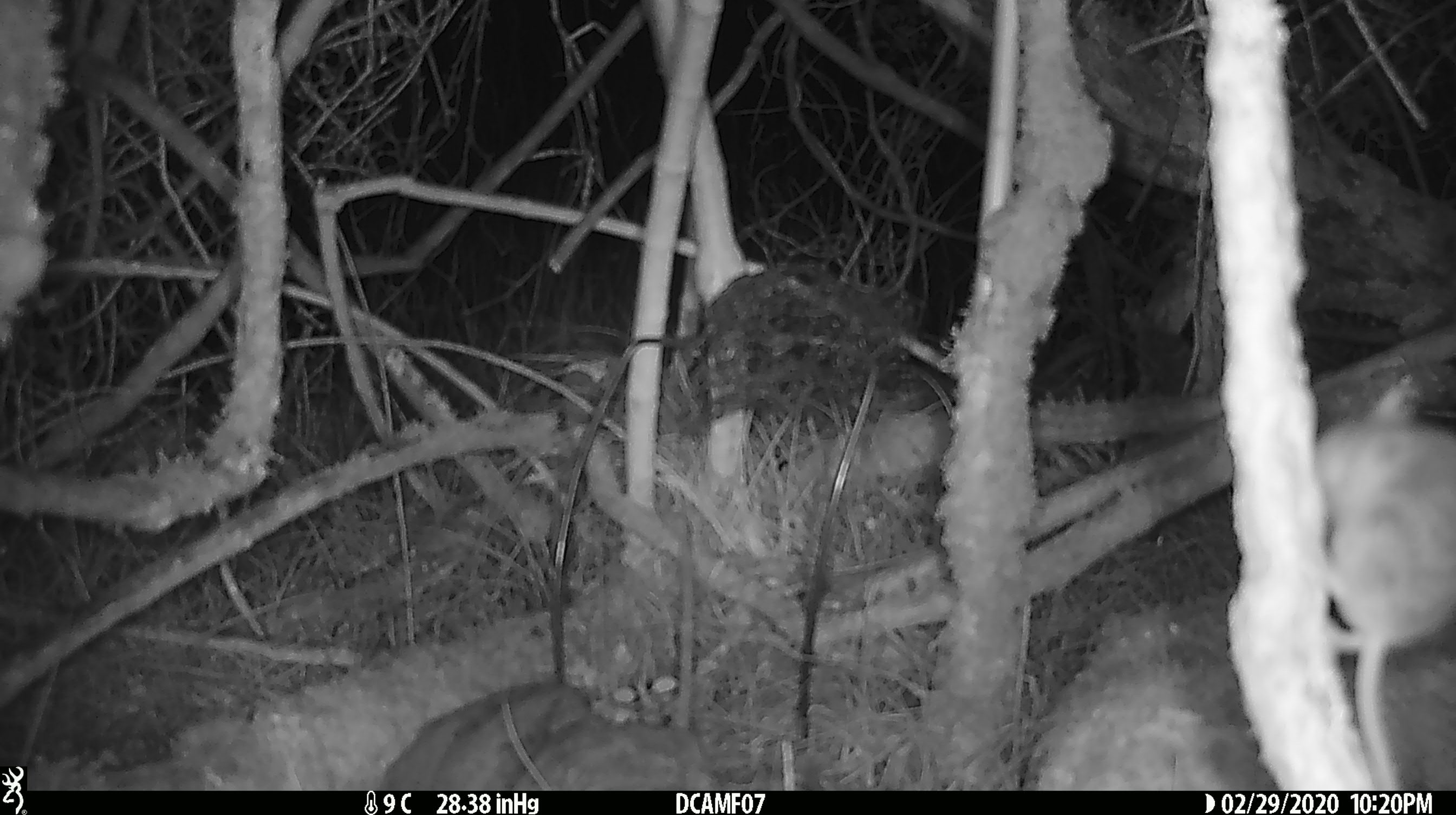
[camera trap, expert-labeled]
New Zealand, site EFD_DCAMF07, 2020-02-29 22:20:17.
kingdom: Animalia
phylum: Chordata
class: Mammalia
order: Rodentia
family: Muridae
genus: Mus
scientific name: Mus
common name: mouse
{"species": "mouse (Mus)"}